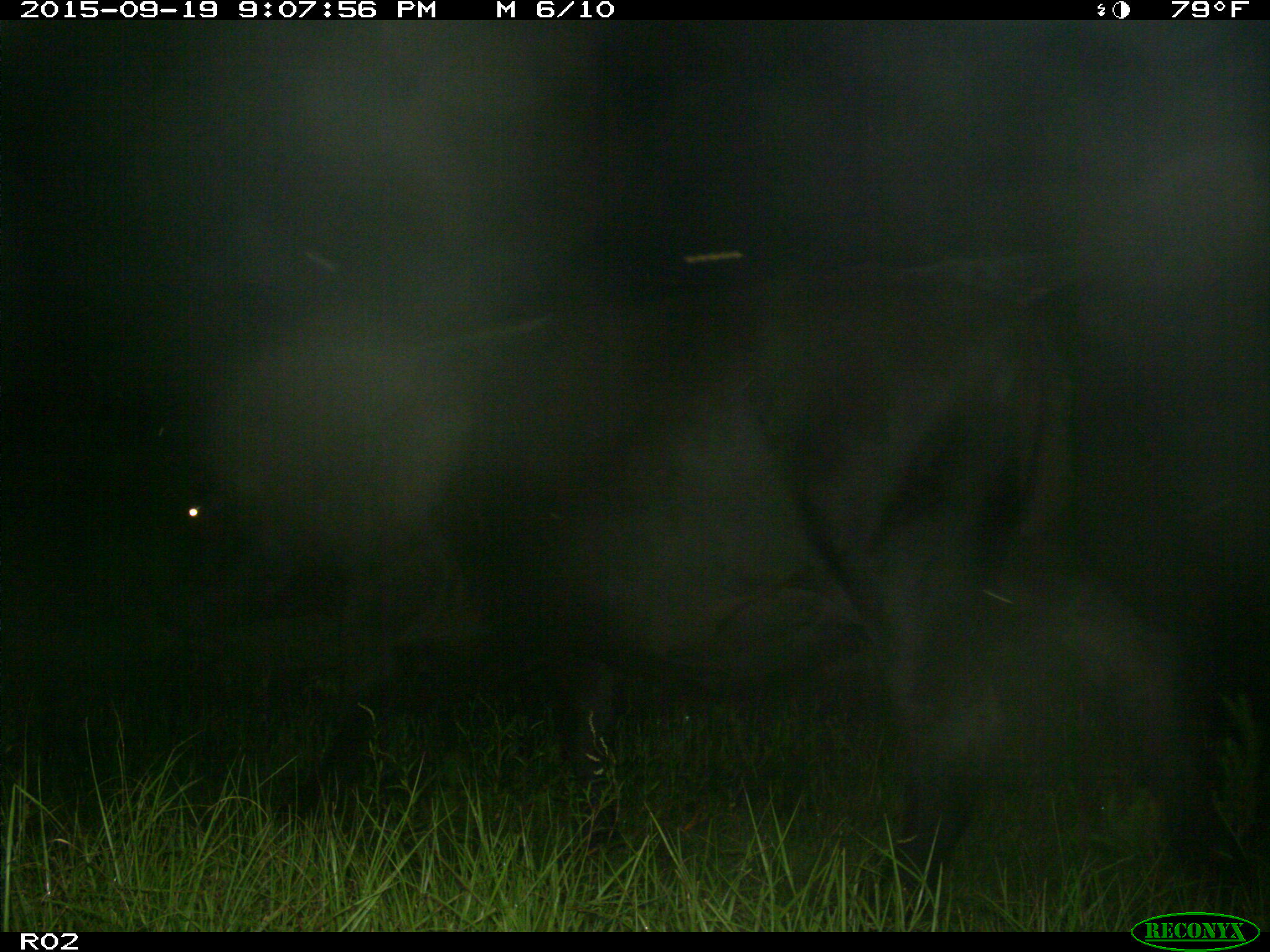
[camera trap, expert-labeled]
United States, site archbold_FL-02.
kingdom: Animalia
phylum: Chordata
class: Mammalia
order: Artiodactyla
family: Bovidae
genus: Bos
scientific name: Bos taurus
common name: domestic cow